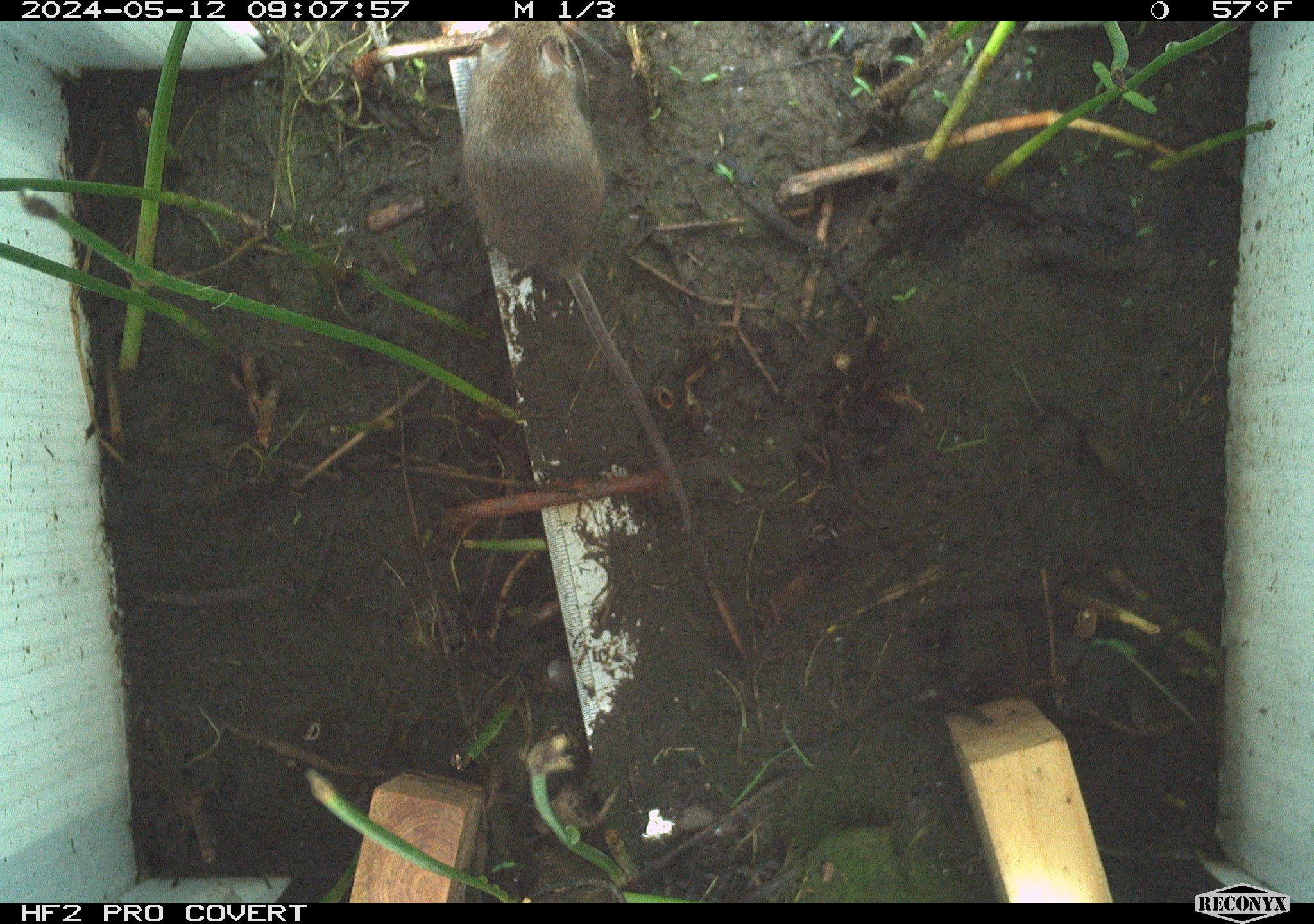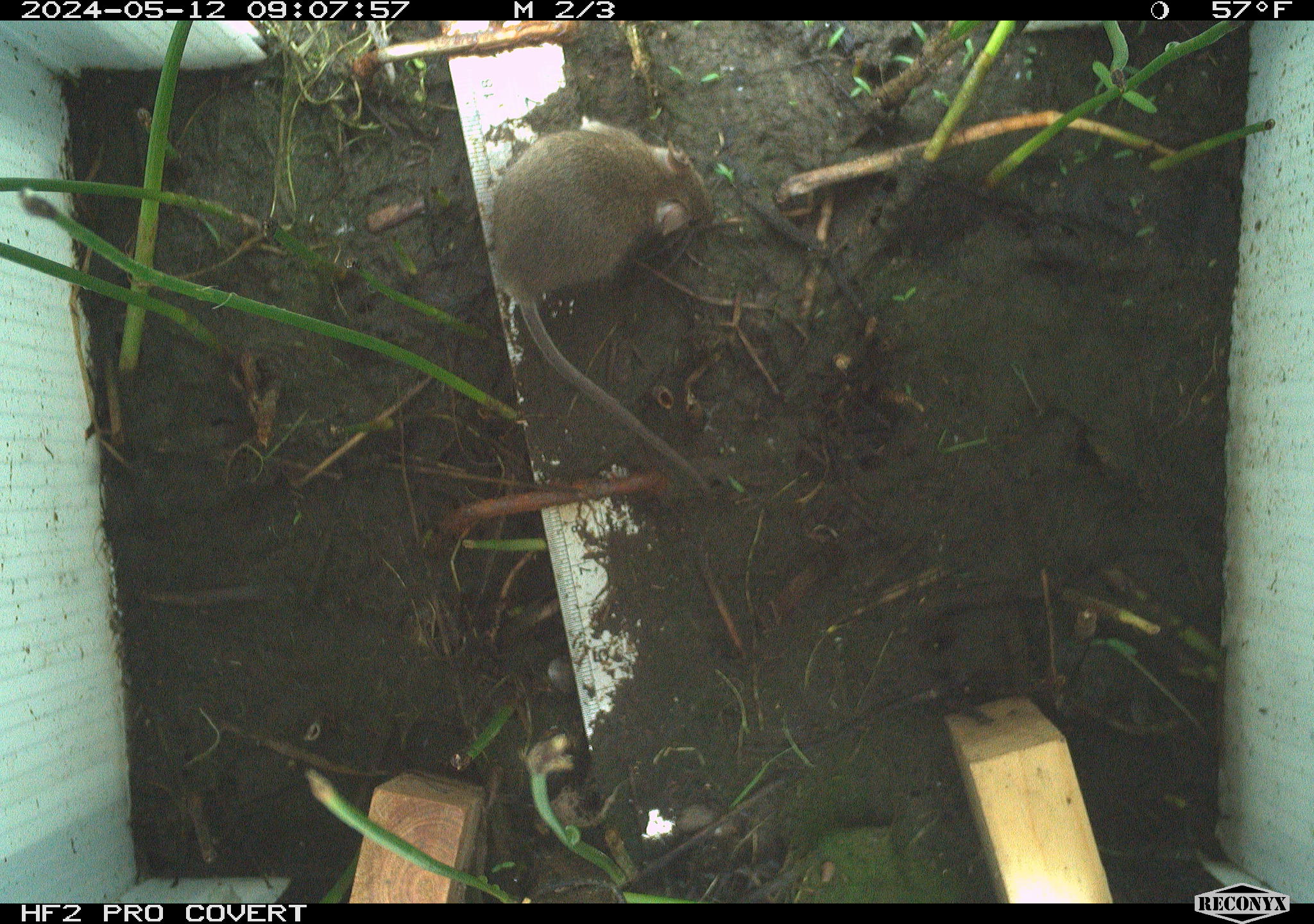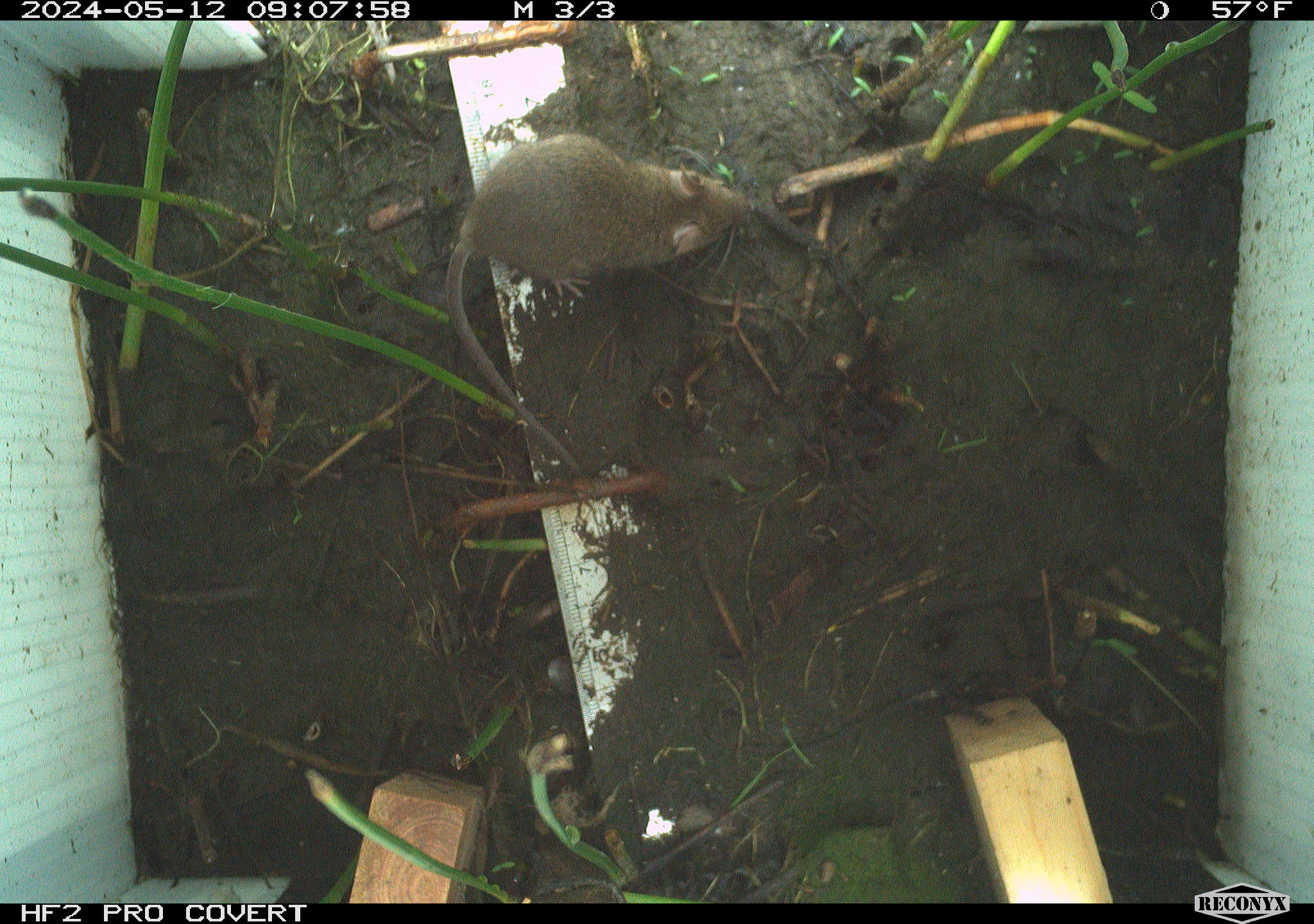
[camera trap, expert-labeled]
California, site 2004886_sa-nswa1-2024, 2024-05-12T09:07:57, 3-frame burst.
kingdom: Animalia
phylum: Chordata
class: Mammalia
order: Rodentia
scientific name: Rodentia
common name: mouse species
Mouse species (Rodentia).